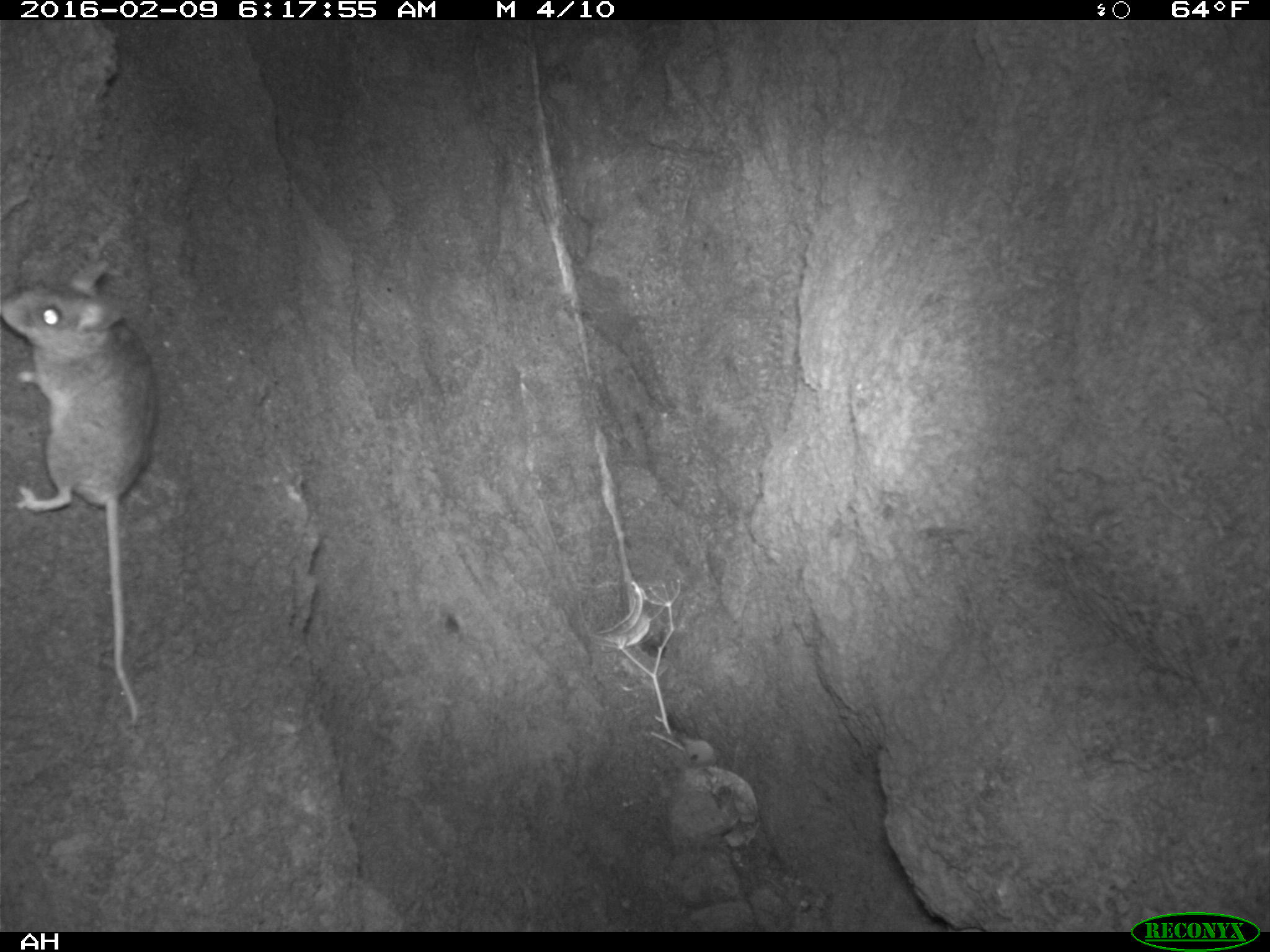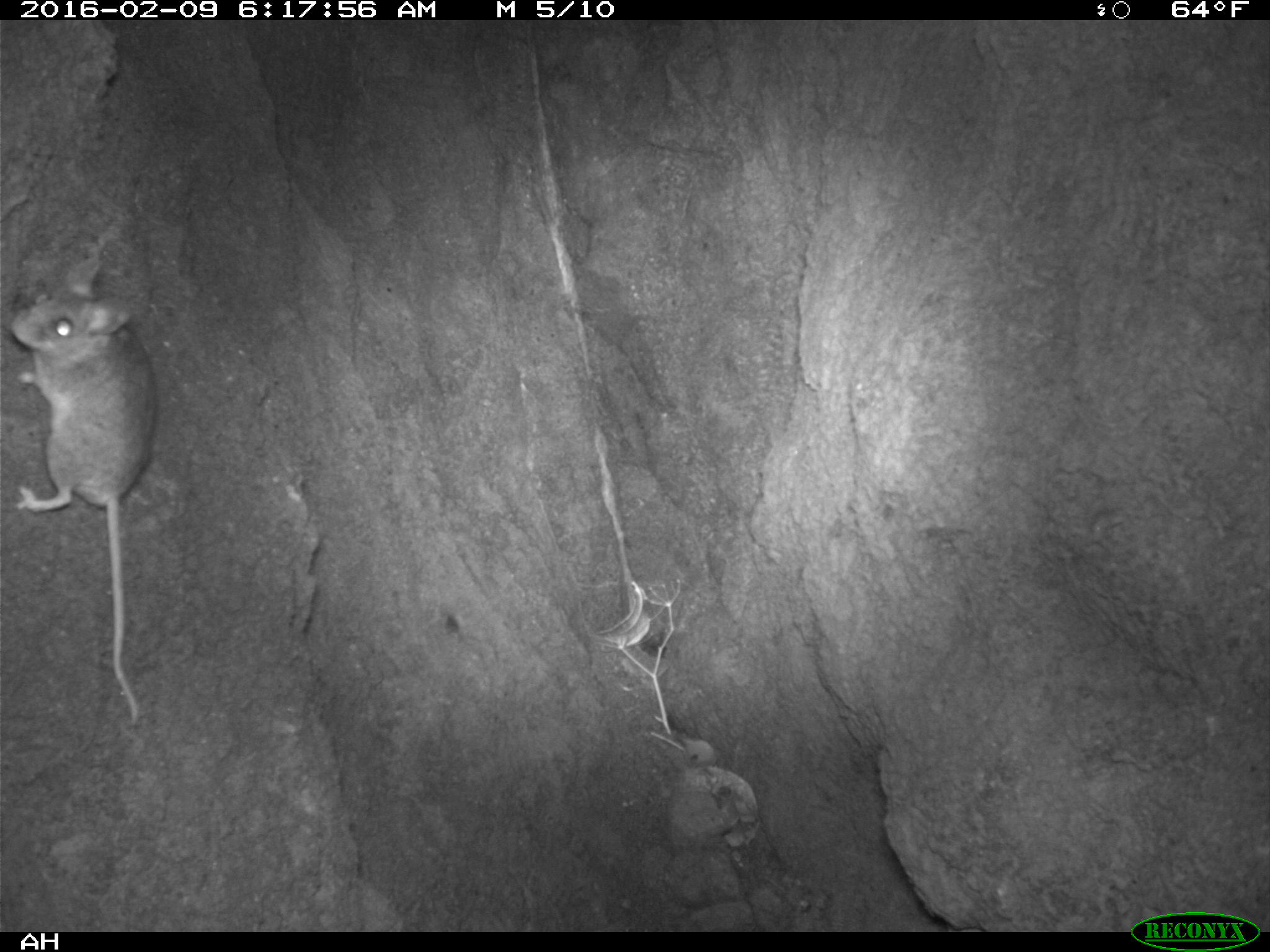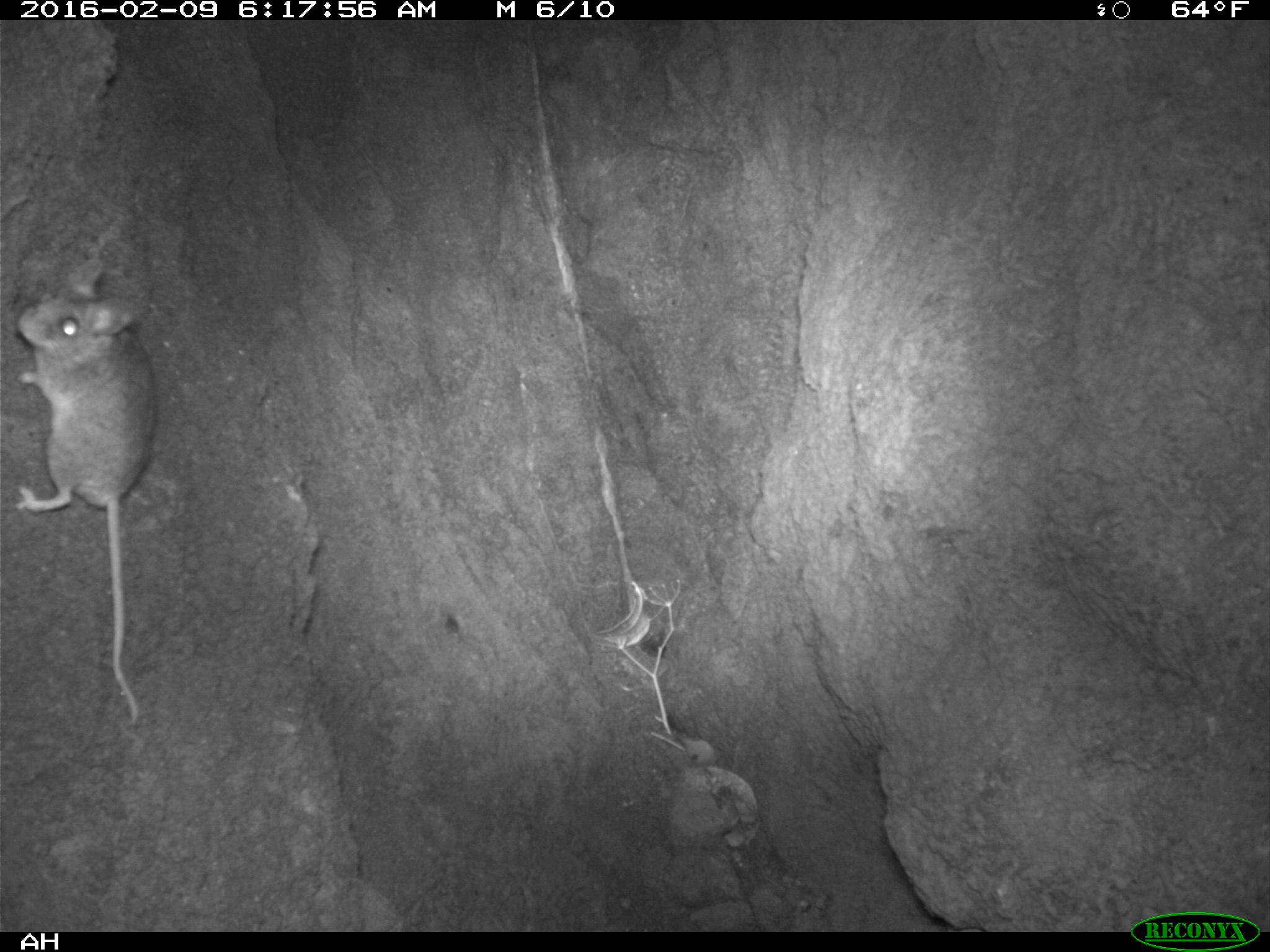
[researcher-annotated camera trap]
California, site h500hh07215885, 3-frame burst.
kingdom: Animalia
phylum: Chordata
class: Mammalia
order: Rodentia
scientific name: Rodentia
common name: rodent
Rodent (Rodentia).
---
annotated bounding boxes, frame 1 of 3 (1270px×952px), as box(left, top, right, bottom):
rodent: box(0, 260, 157, 725)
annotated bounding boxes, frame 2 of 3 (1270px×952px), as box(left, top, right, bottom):
rodent: box(11, 258, 157, 730)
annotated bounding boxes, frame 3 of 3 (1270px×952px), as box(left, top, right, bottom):
rodent: box(17, 257, 156, 725)